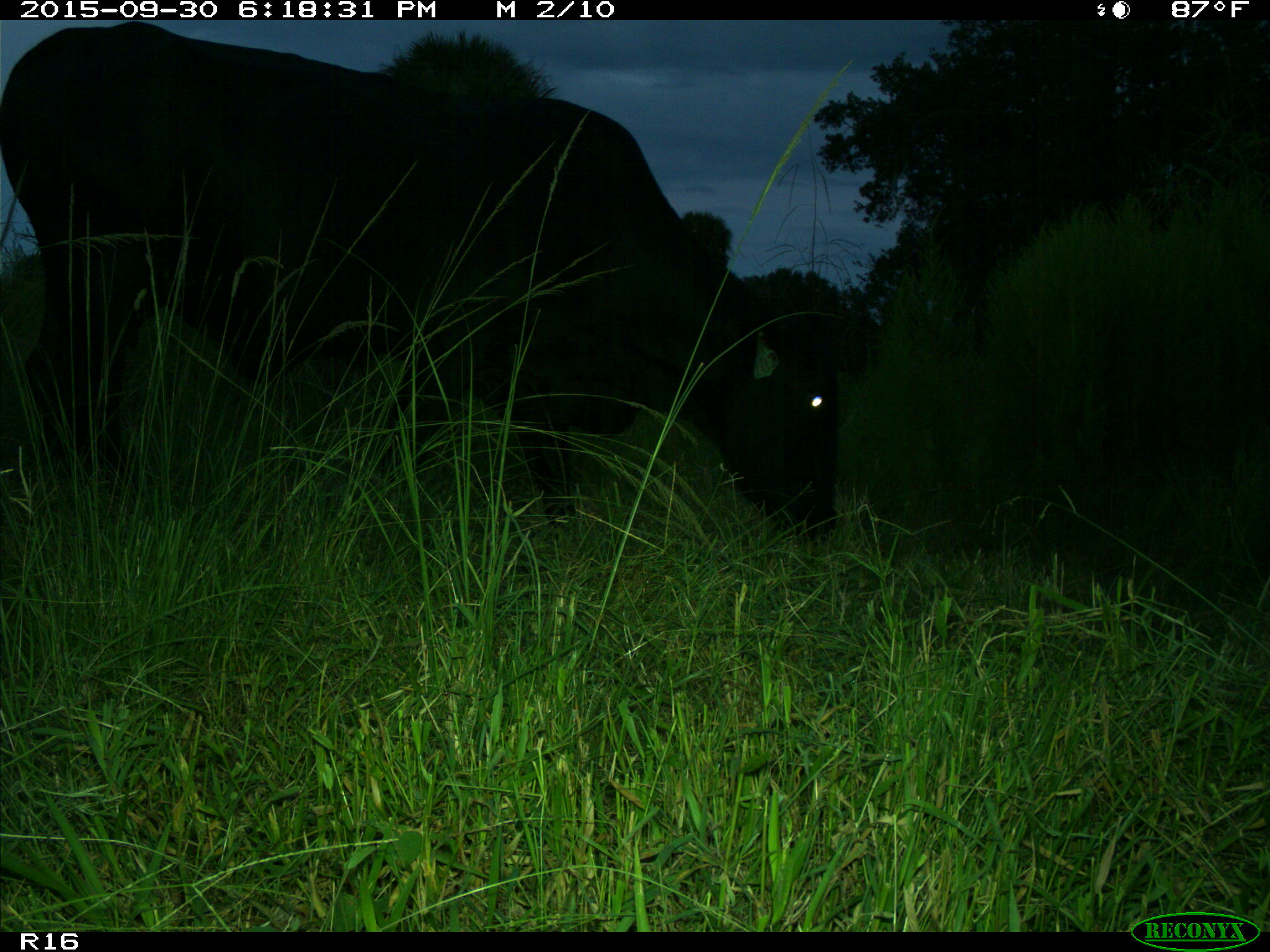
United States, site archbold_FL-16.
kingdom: Animalia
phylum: Chordata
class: Mammalia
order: Artiodactyla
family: Bovidae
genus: Bos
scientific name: Bos taurus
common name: domestic cow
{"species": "Bos taurus (domestic cow)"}